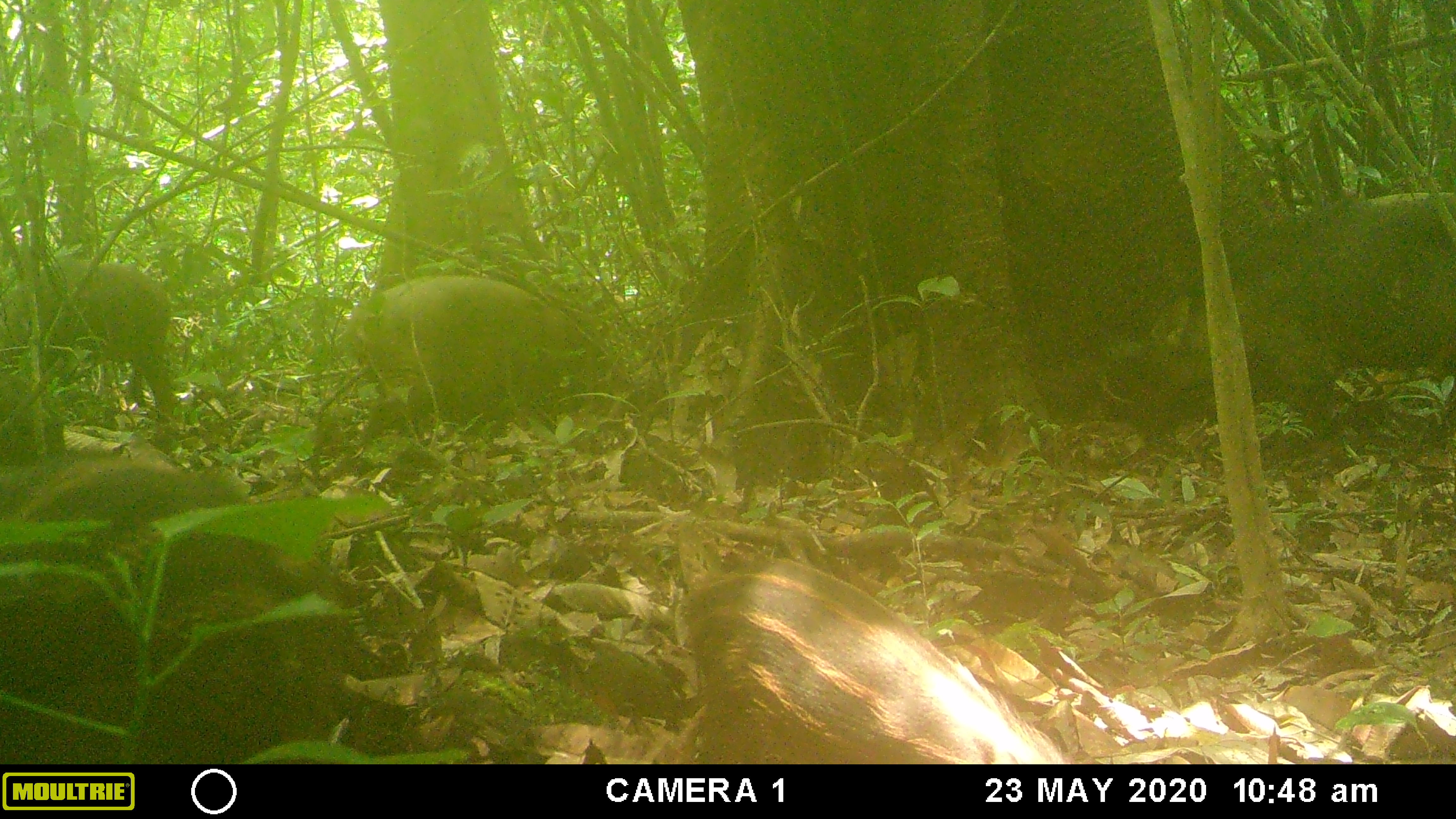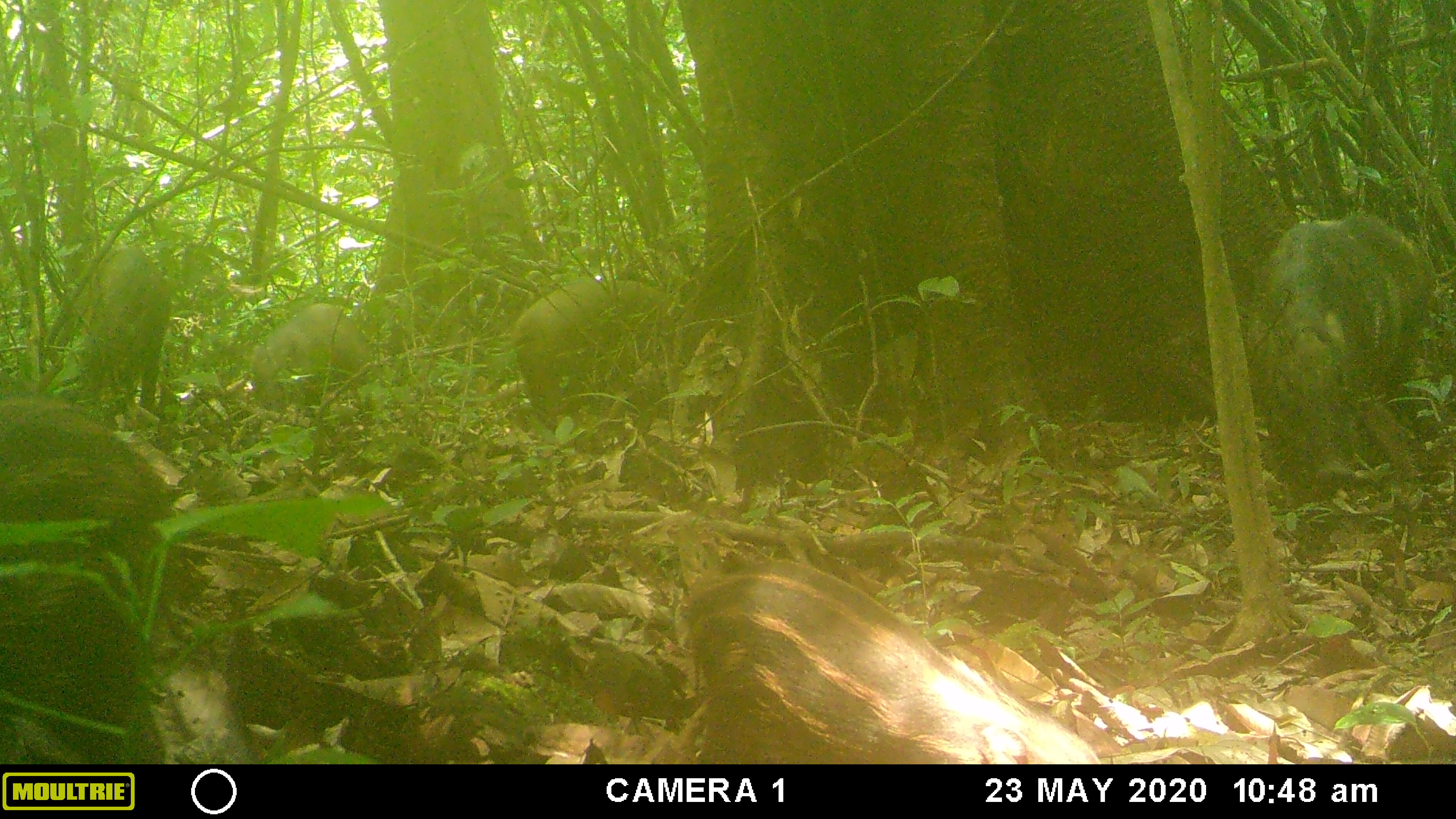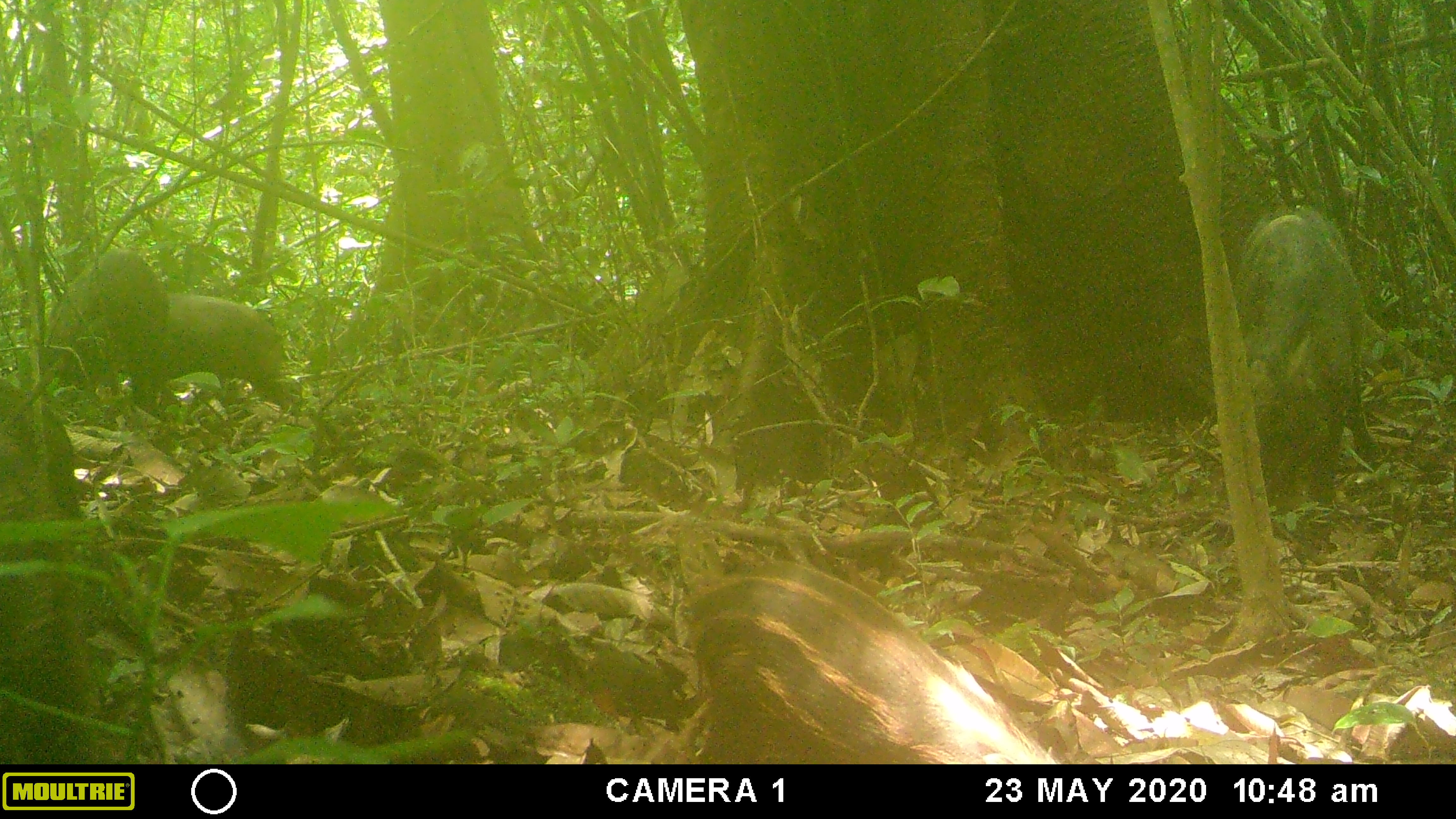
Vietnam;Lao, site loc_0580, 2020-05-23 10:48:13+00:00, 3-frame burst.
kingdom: Animalia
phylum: Chordata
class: Mammalia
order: Artiodactyla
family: Suidae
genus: Sus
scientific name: Sus scrofa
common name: eurasian wild pig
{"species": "eurasian wild pig (Sus scrofa)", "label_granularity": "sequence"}